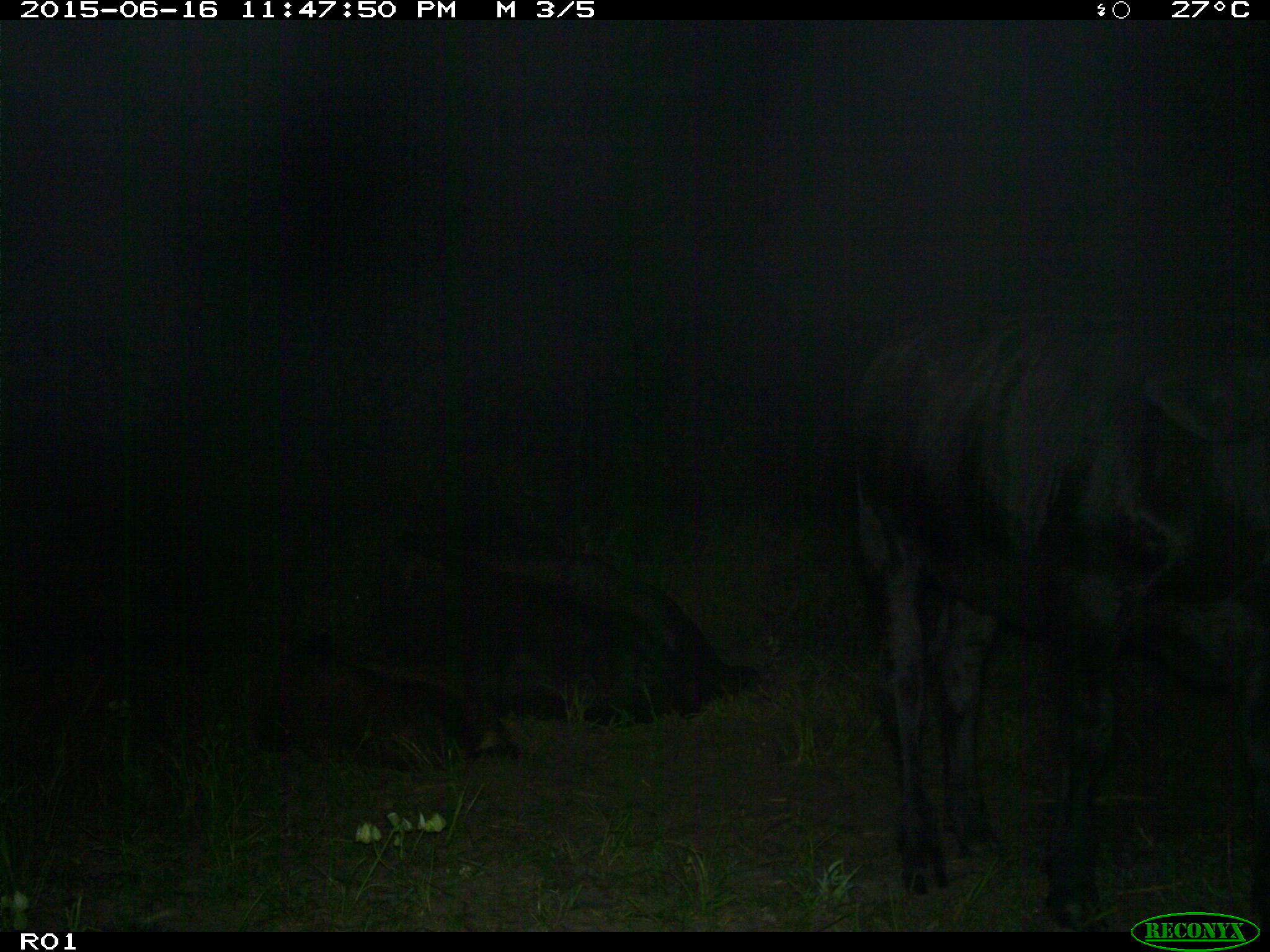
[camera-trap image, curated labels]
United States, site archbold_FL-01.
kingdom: Animalia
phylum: Chordata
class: Mammalia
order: Artiodactyla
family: Bovidae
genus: Bos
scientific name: Bos taurus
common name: domestic cow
Bos taurus (domestic cow).